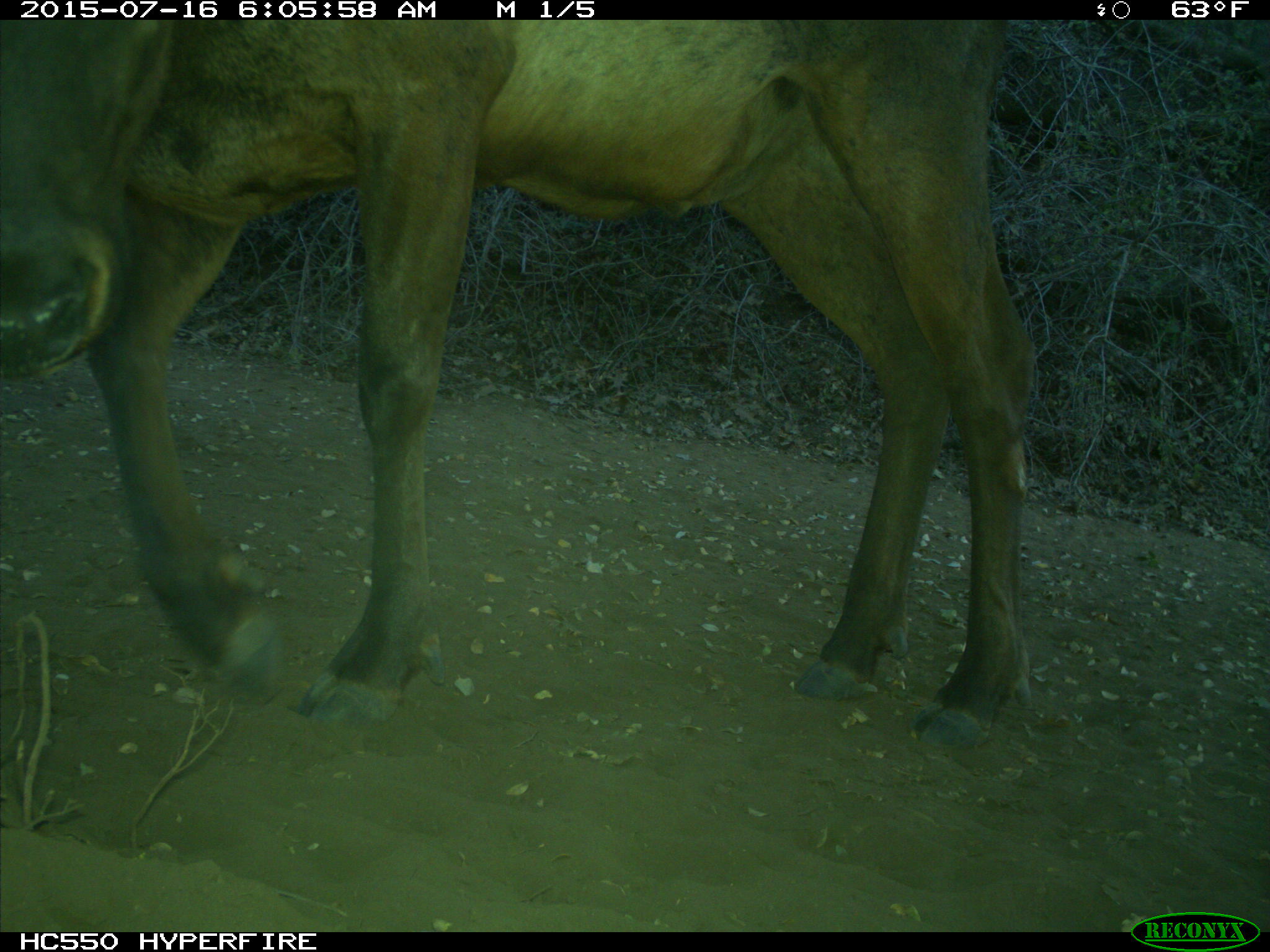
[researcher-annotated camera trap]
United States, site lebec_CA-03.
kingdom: Animalia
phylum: Chordata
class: Mammalia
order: Artiodactyla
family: Cervidae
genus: Cervus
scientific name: Cervus canadensis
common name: elk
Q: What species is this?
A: Cervus canadensis (elk).